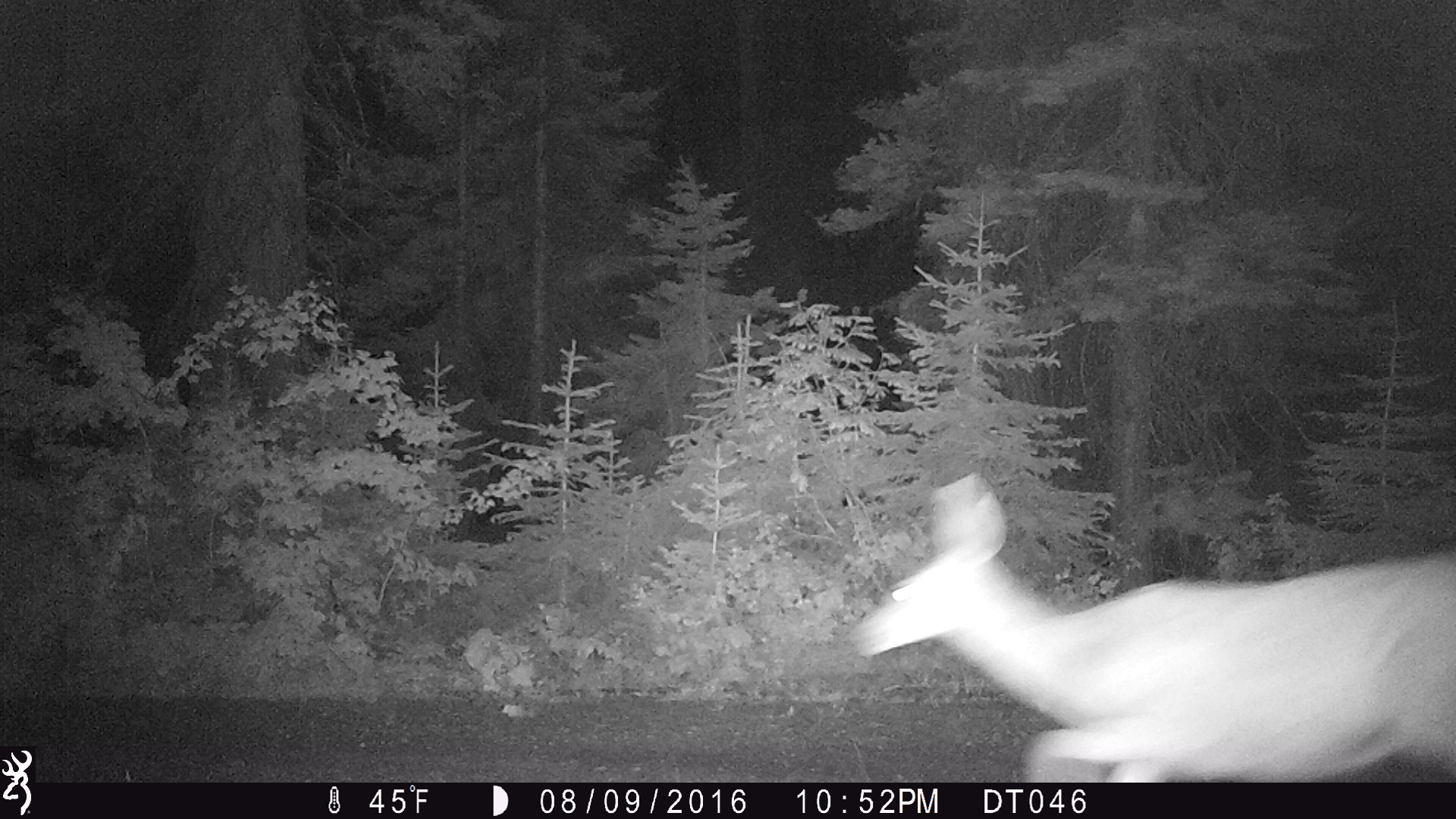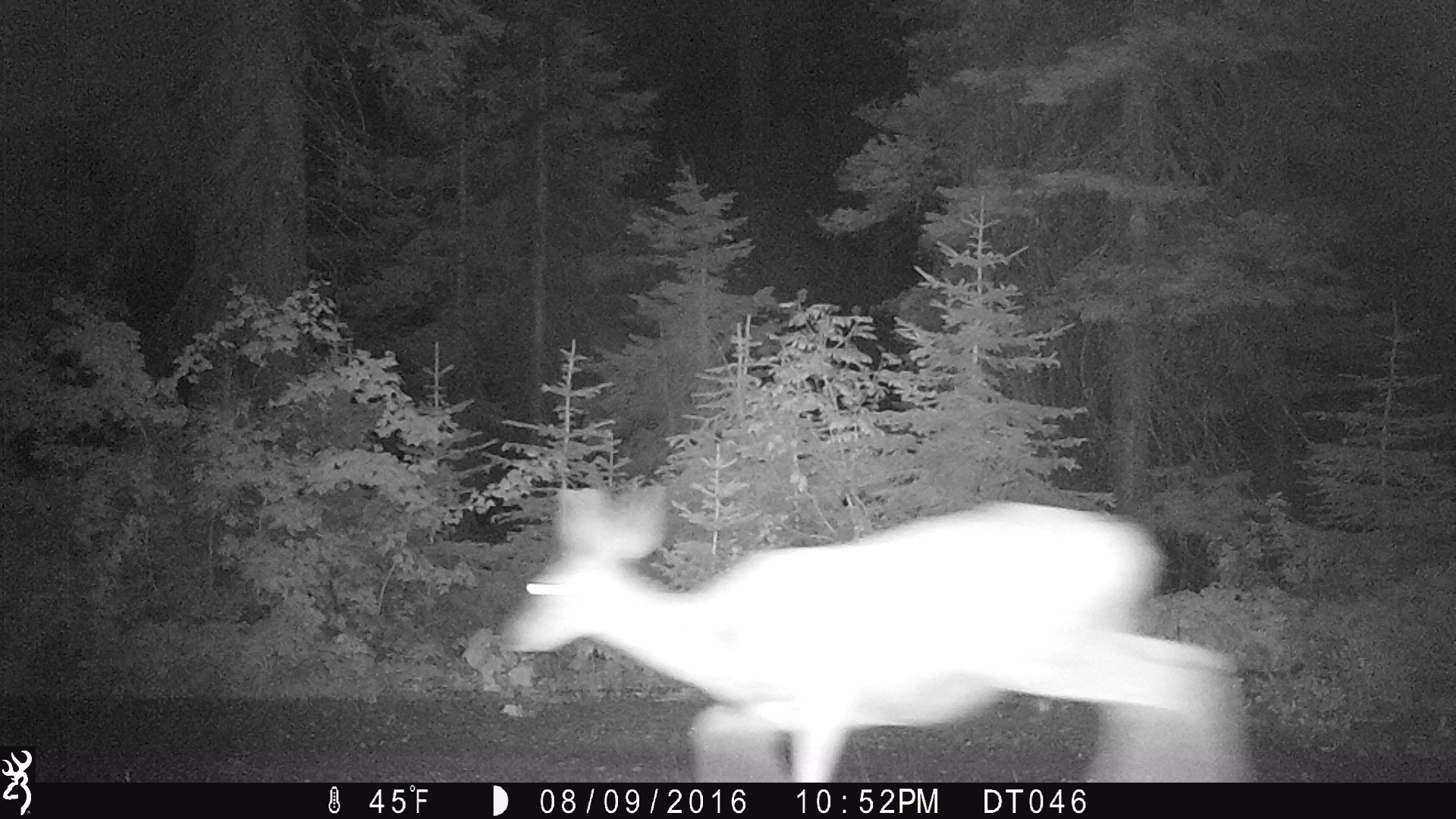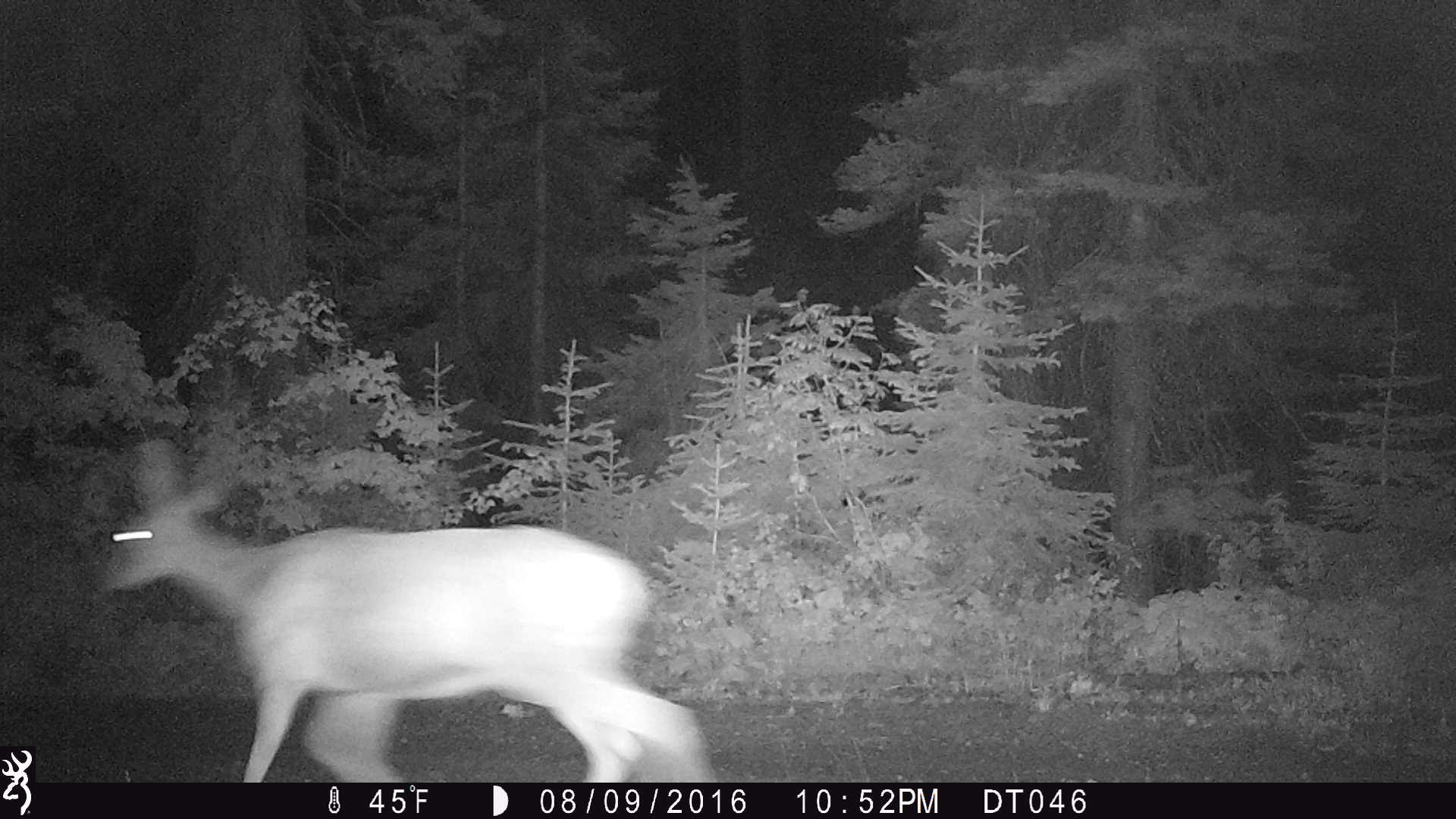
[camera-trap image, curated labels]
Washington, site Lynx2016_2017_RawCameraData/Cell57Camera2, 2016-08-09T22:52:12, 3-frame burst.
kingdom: Animalia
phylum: Chordata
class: Mammalia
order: Artiodactyla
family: Cervidae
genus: Odocoileus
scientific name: Odocoileus hemionus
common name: mule deer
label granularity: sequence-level